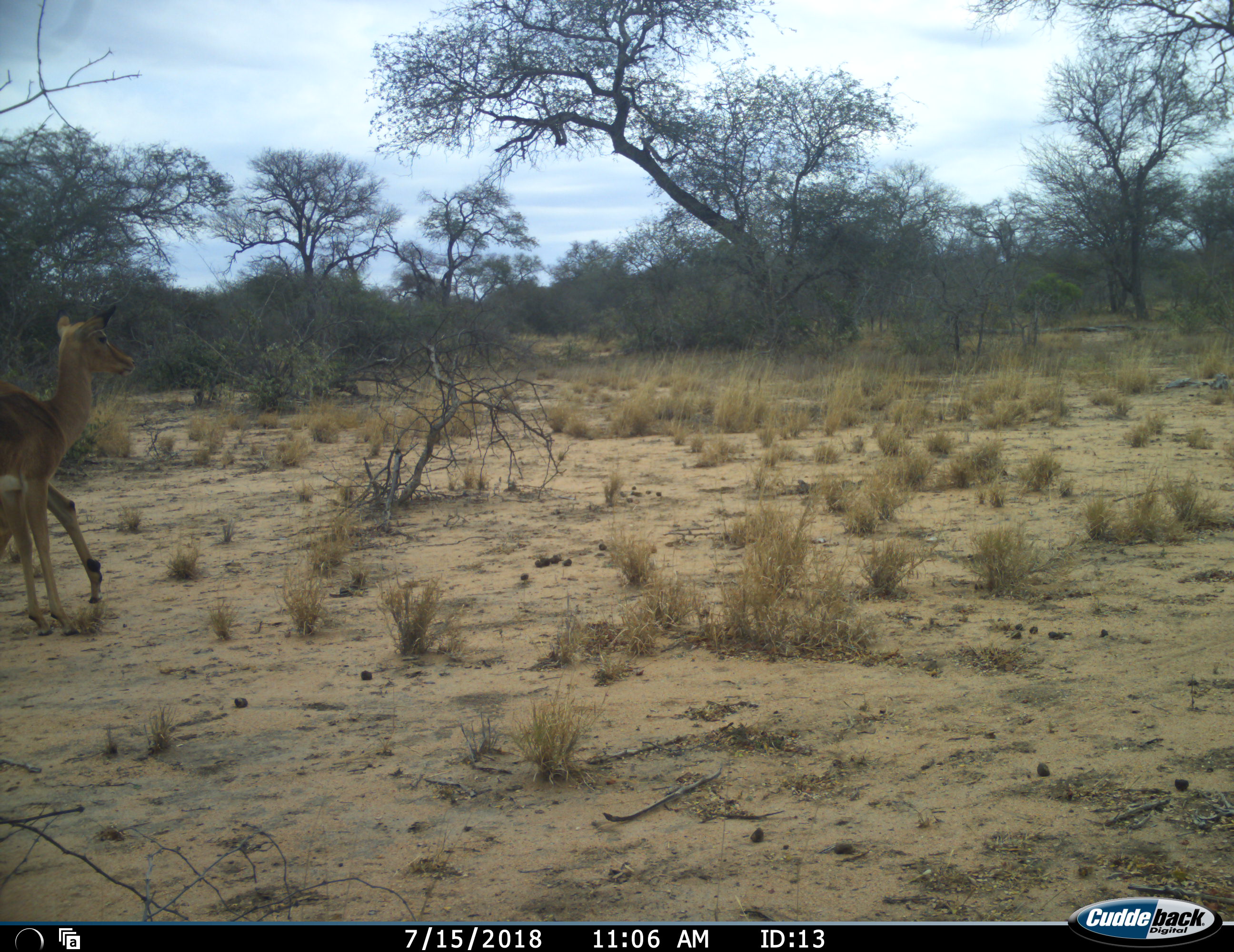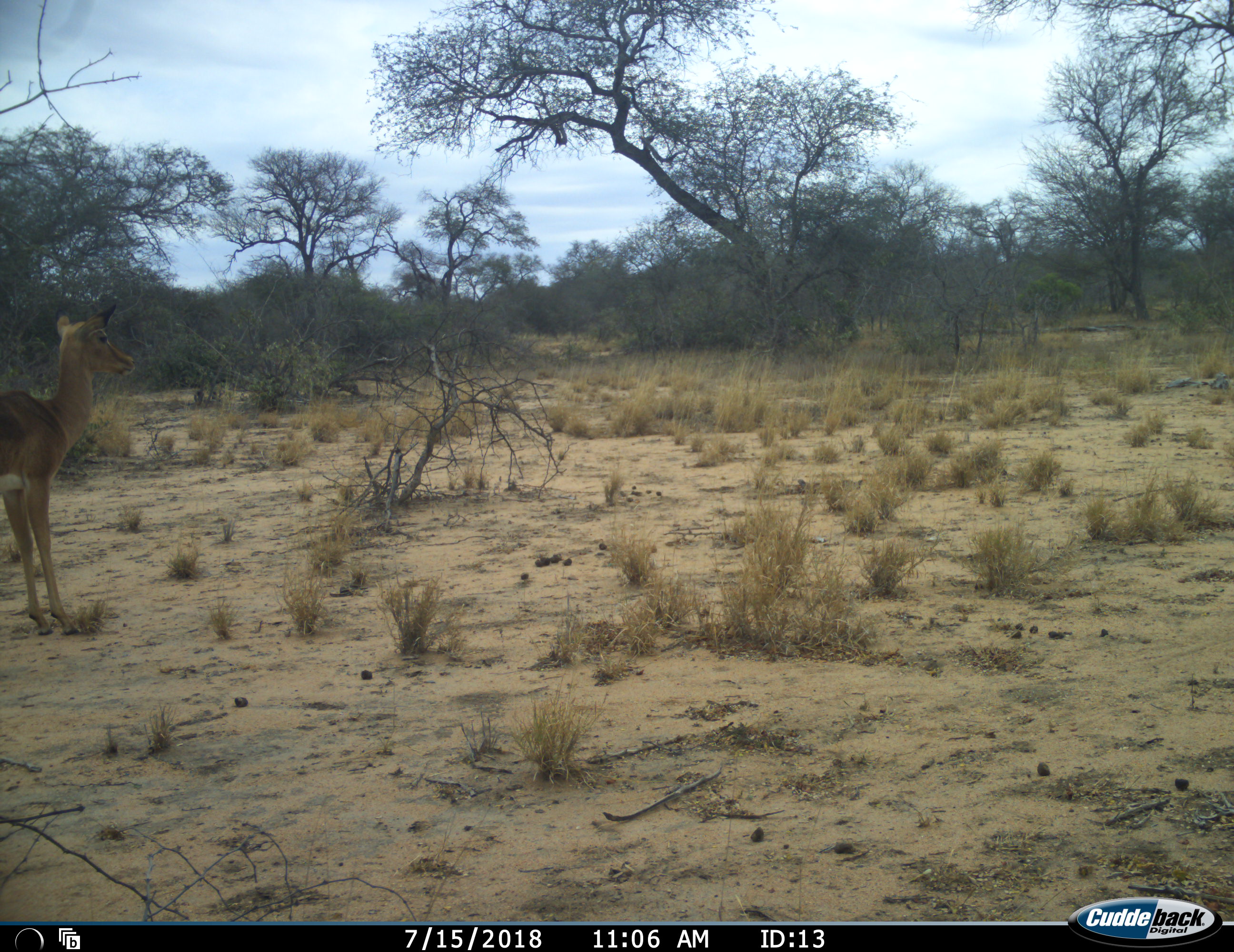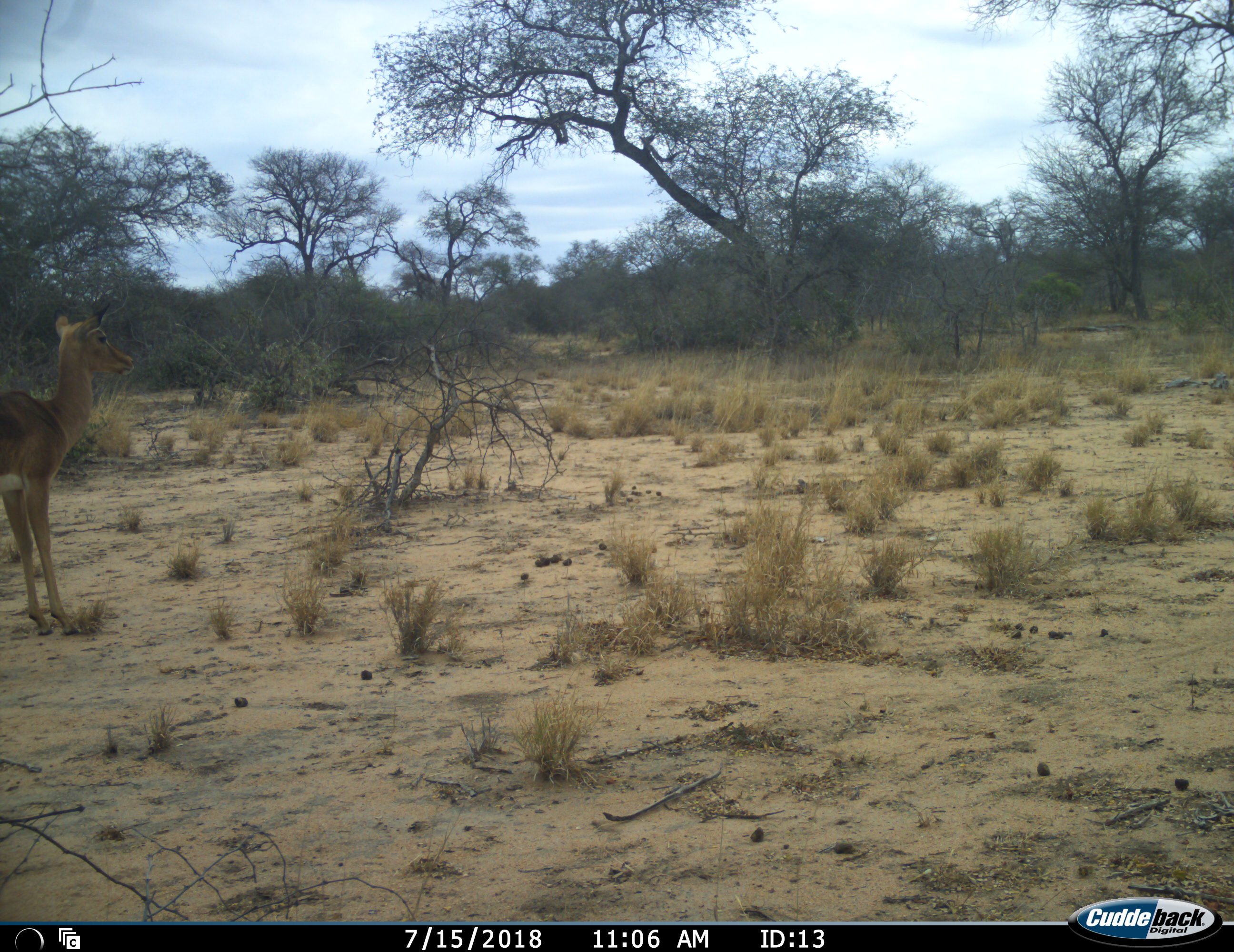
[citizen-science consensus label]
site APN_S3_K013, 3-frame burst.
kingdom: Animalia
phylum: Chordata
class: Mammalia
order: Artiodactyla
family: Bovidae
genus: Aepyceros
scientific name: Aepyceros melampus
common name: impala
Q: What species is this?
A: Impala (Aepyceros melampus).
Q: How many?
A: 2.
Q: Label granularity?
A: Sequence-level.